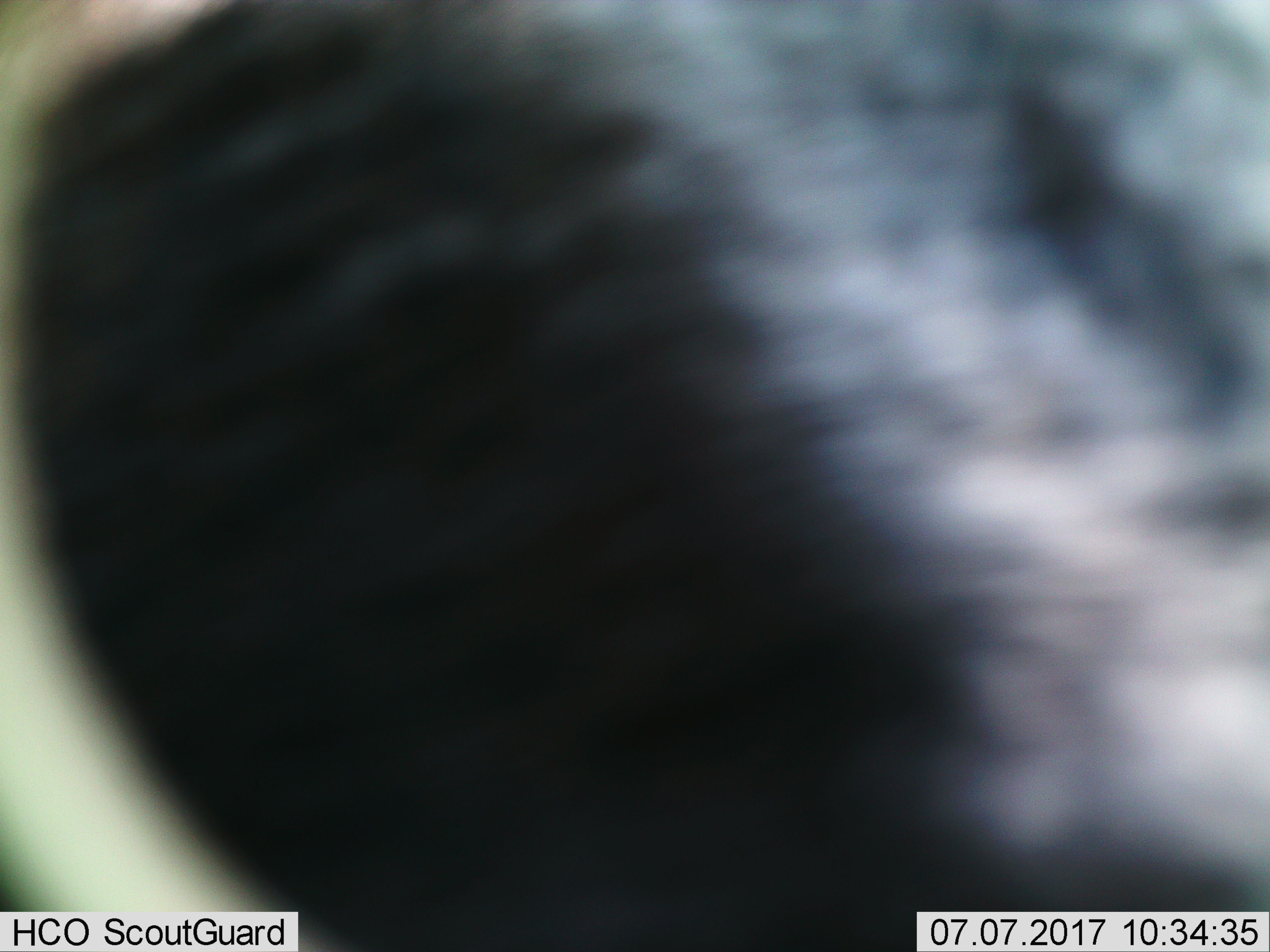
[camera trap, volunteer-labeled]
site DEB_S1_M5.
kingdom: Animalia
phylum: Chordata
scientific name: Vertebrata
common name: domestic animal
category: domesticanimal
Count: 1.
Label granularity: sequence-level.